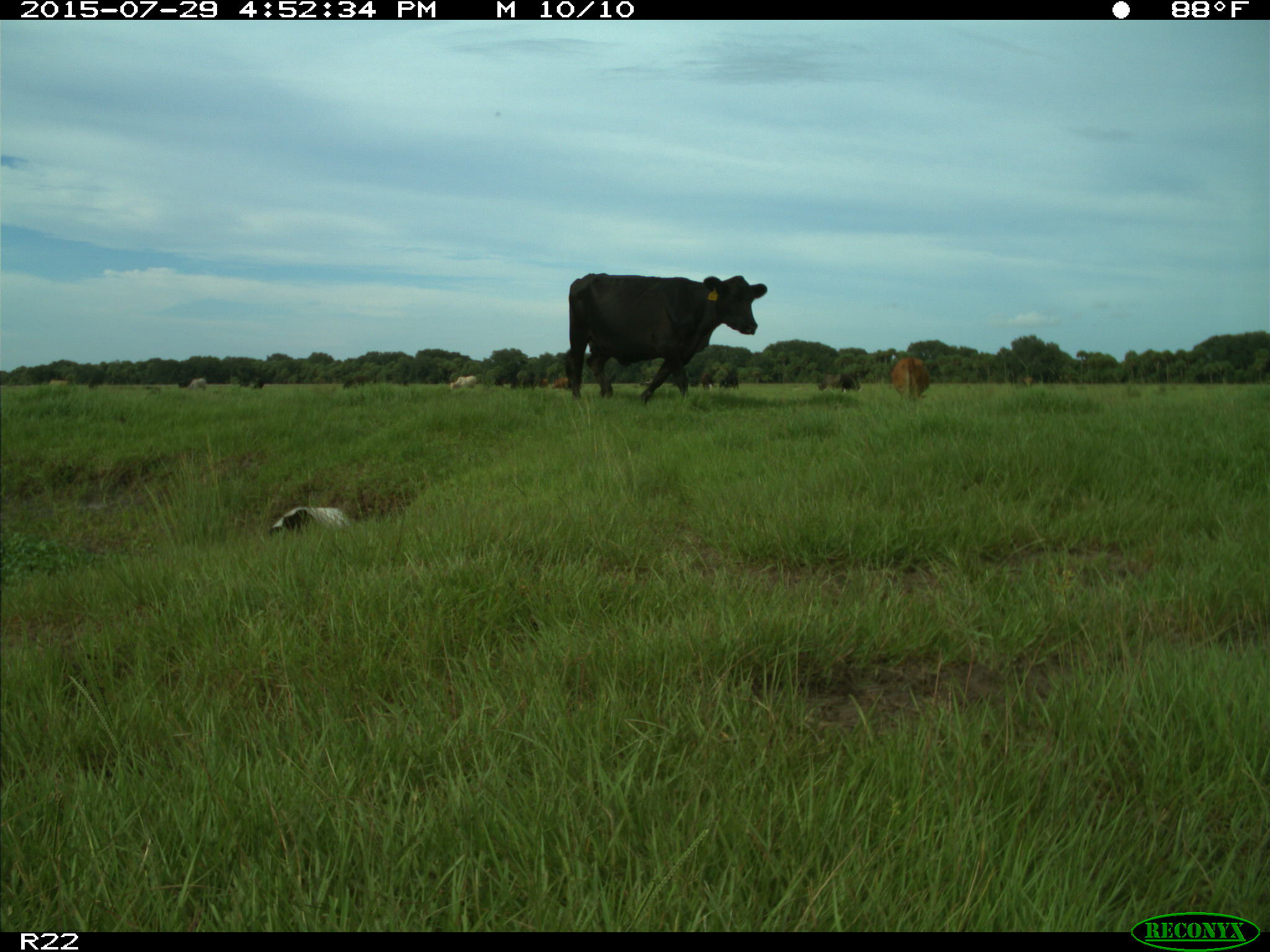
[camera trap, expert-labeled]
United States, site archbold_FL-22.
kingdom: Animalia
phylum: Chordata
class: Mammalia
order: Artiodactyla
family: Bovidae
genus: Bos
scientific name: Bos taurus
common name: domestic cow